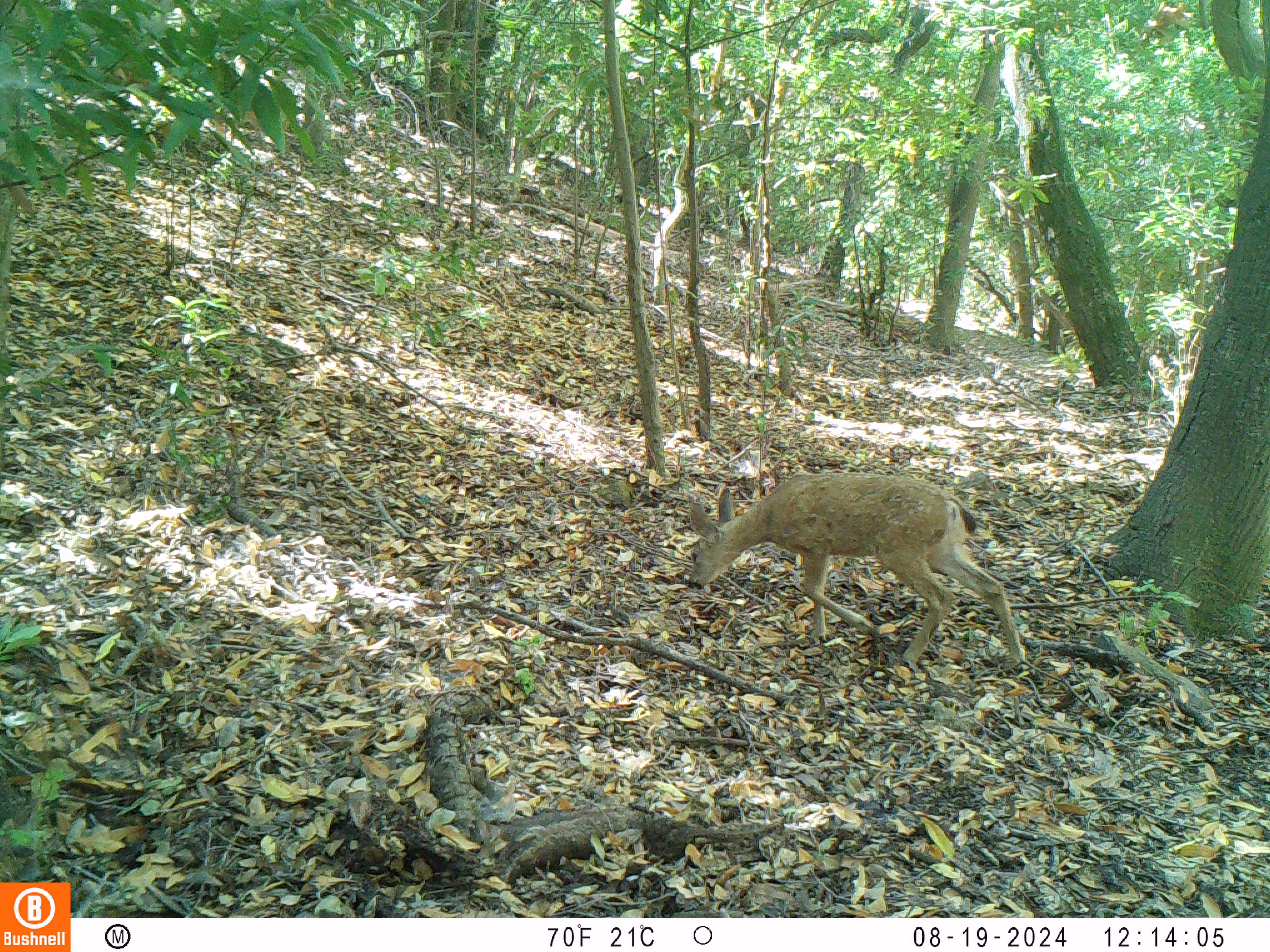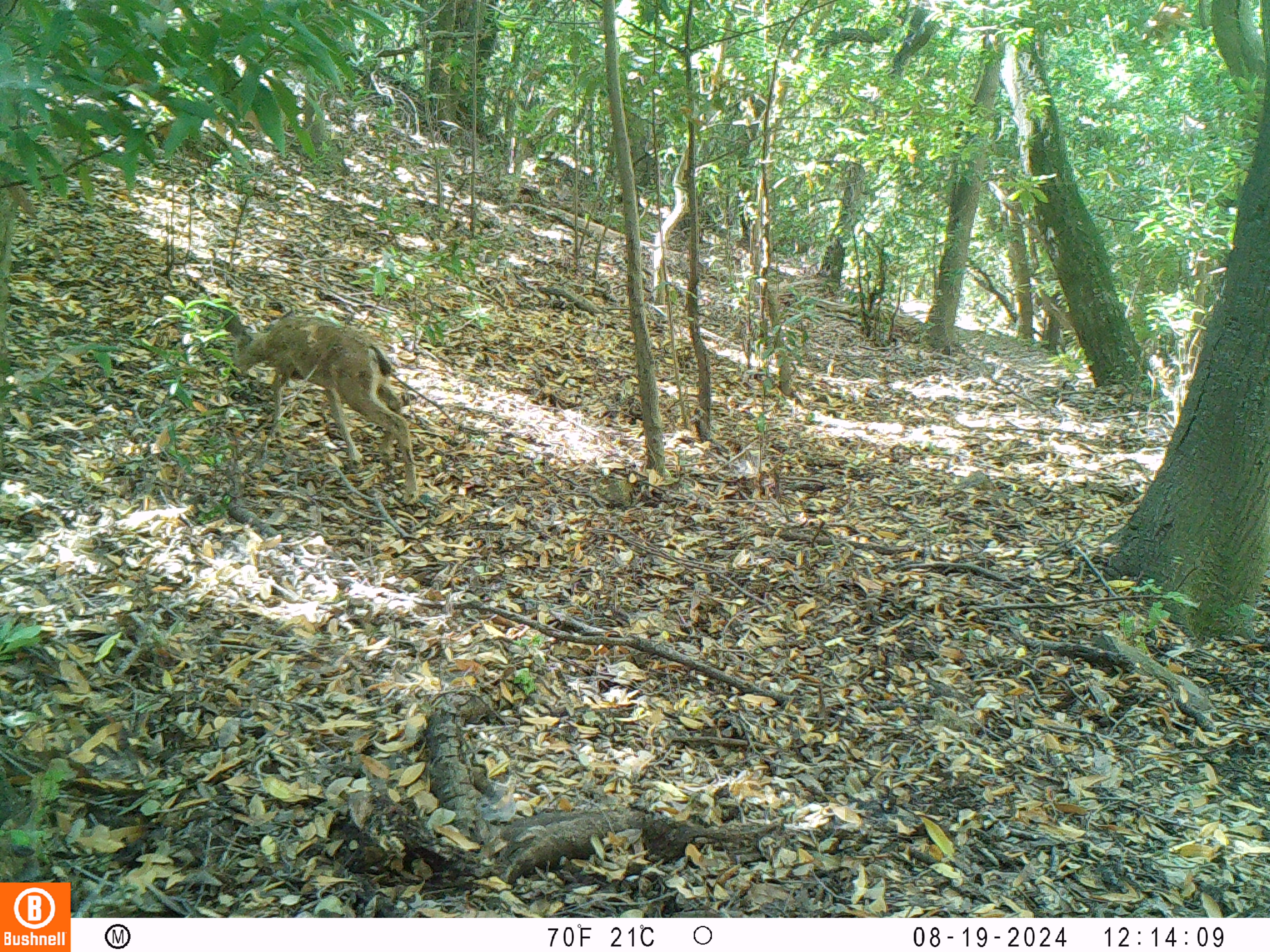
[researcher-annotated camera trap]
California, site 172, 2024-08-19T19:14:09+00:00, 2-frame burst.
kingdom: Animalia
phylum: Chordata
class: Mammalia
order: Artiodactyla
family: Cervidae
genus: Odocoileus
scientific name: Odocoileus hemionus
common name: mule deer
Mule deer (Odocoileus hemionus).